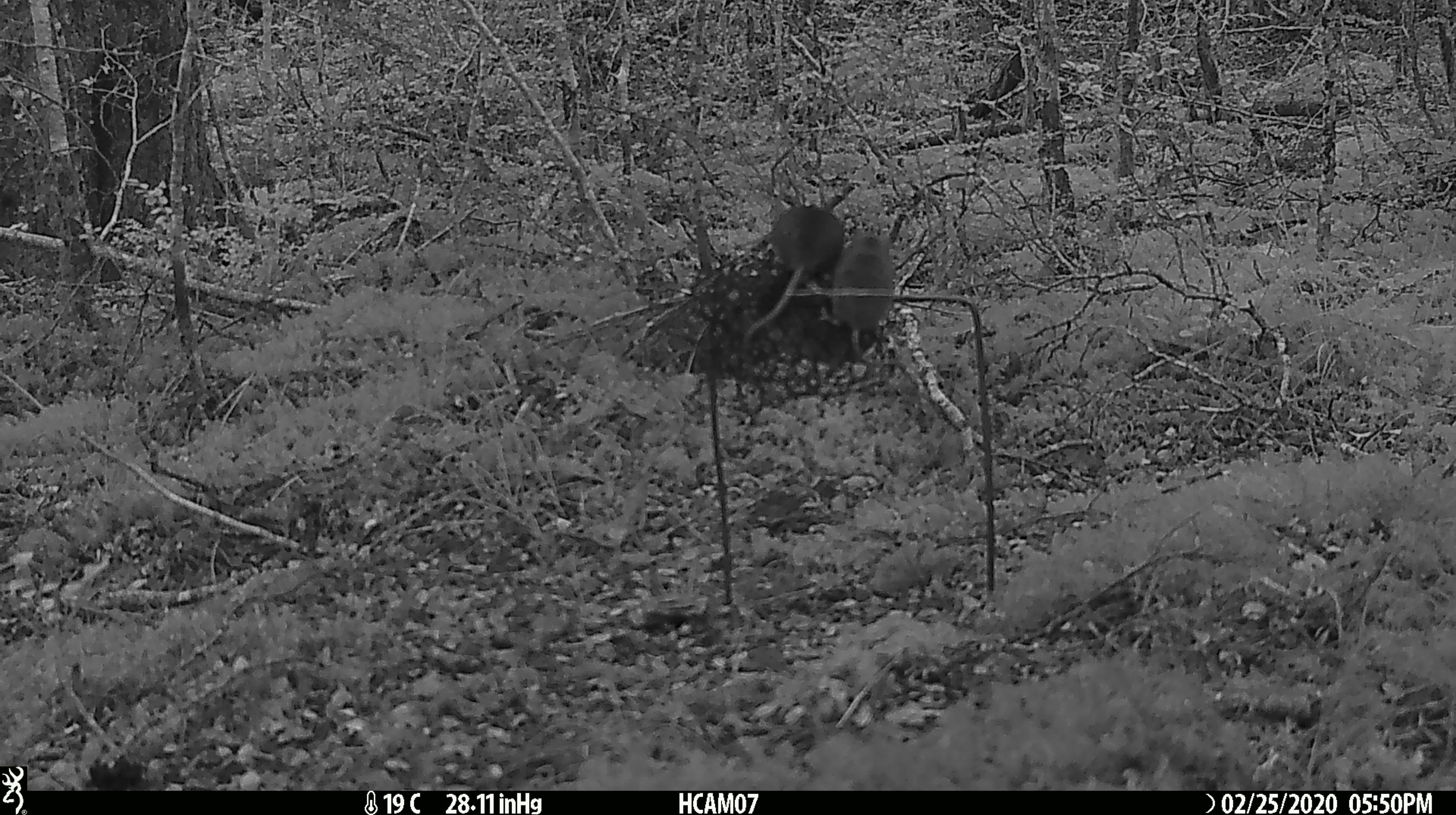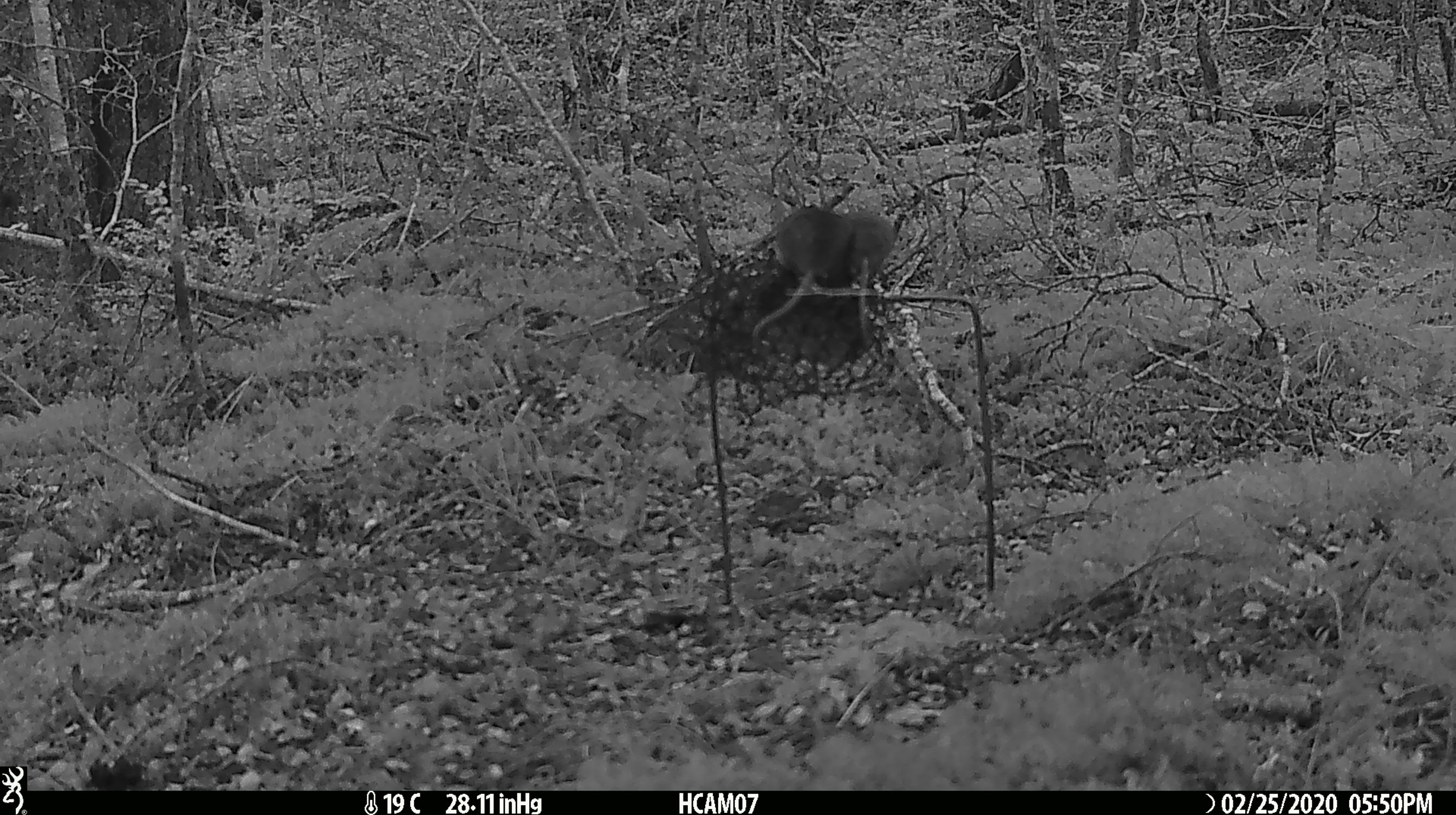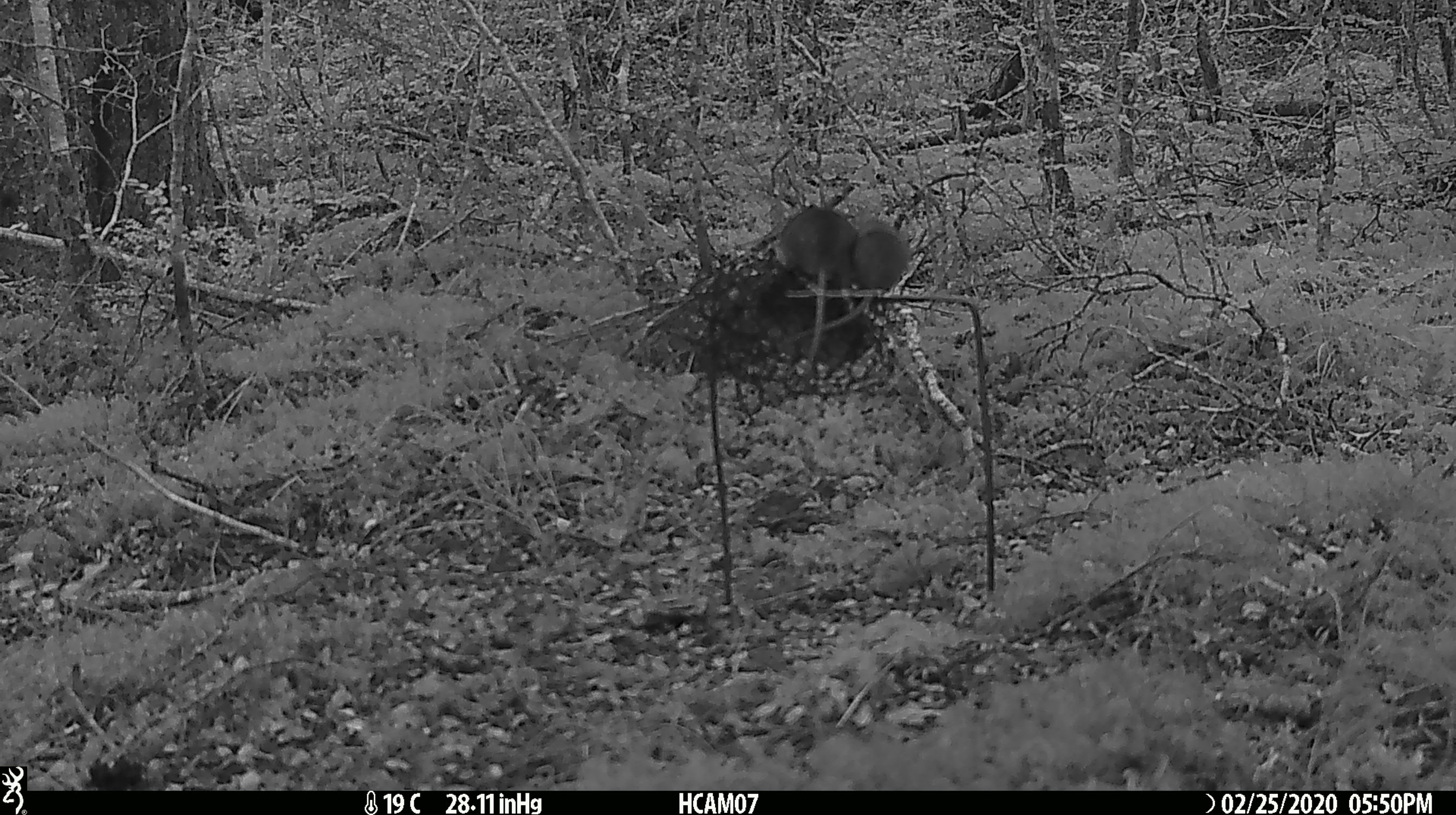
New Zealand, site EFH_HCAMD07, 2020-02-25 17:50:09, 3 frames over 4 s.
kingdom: Animalia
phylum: Chordata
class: Mammalia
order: Rodentia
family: Muridae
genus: Mus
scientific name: Mus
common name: mouse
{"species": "mouse (Mus)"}